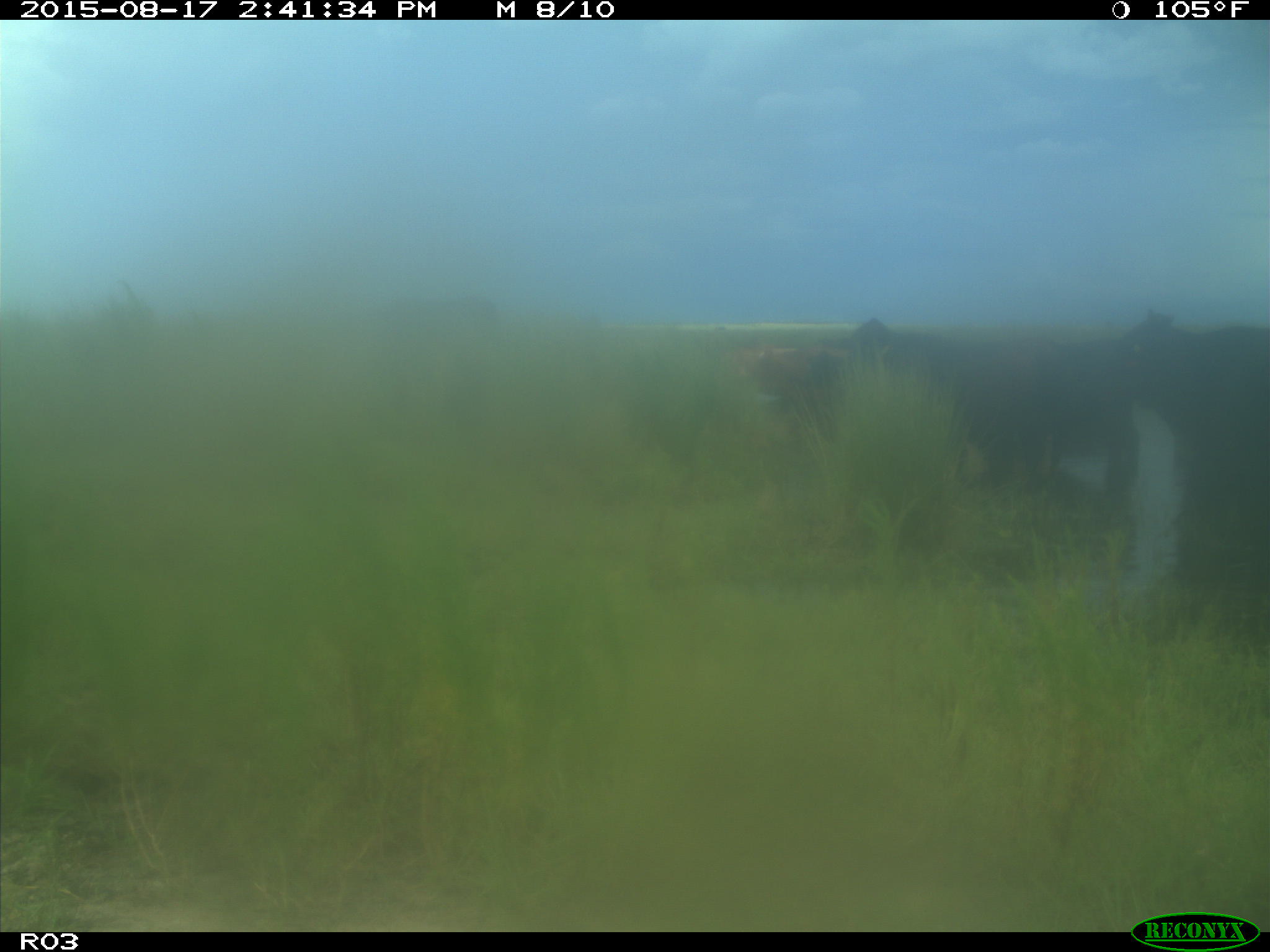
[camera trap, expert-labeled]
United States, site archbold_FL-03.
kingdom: Animalia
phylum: Chordata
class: Mammalia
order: Artiodactyla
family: Bovidae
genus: Bos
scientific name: Bos taurus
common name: domestic cow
Bos taurus (domestic cow).